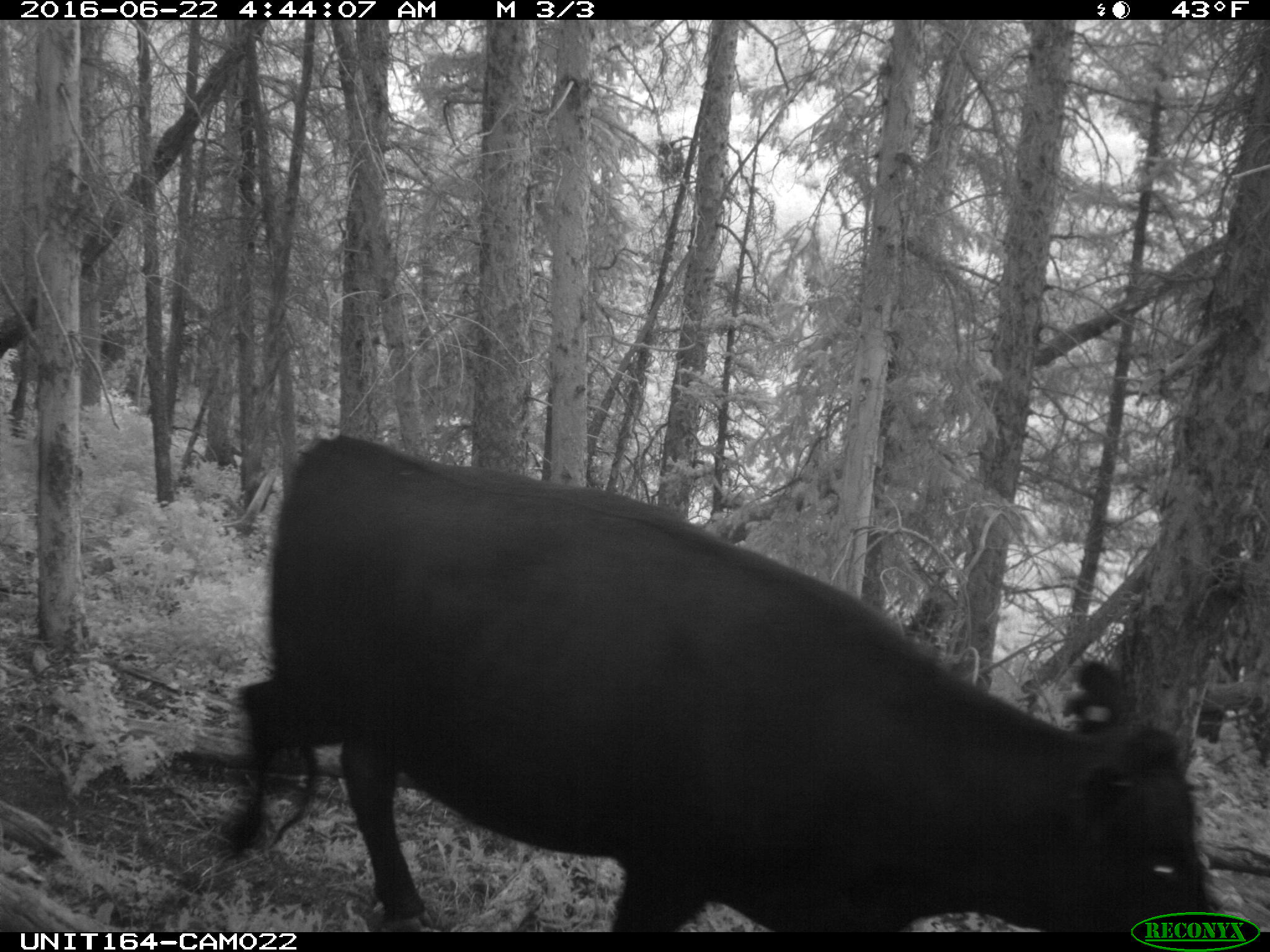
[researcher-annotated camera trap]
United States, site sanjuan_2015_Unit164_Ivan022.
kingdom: Animalia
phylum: Chordata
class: Mammalia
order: Artiodactyla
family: Bovidae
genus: Bos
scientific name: Bos taurus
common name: domestic cow